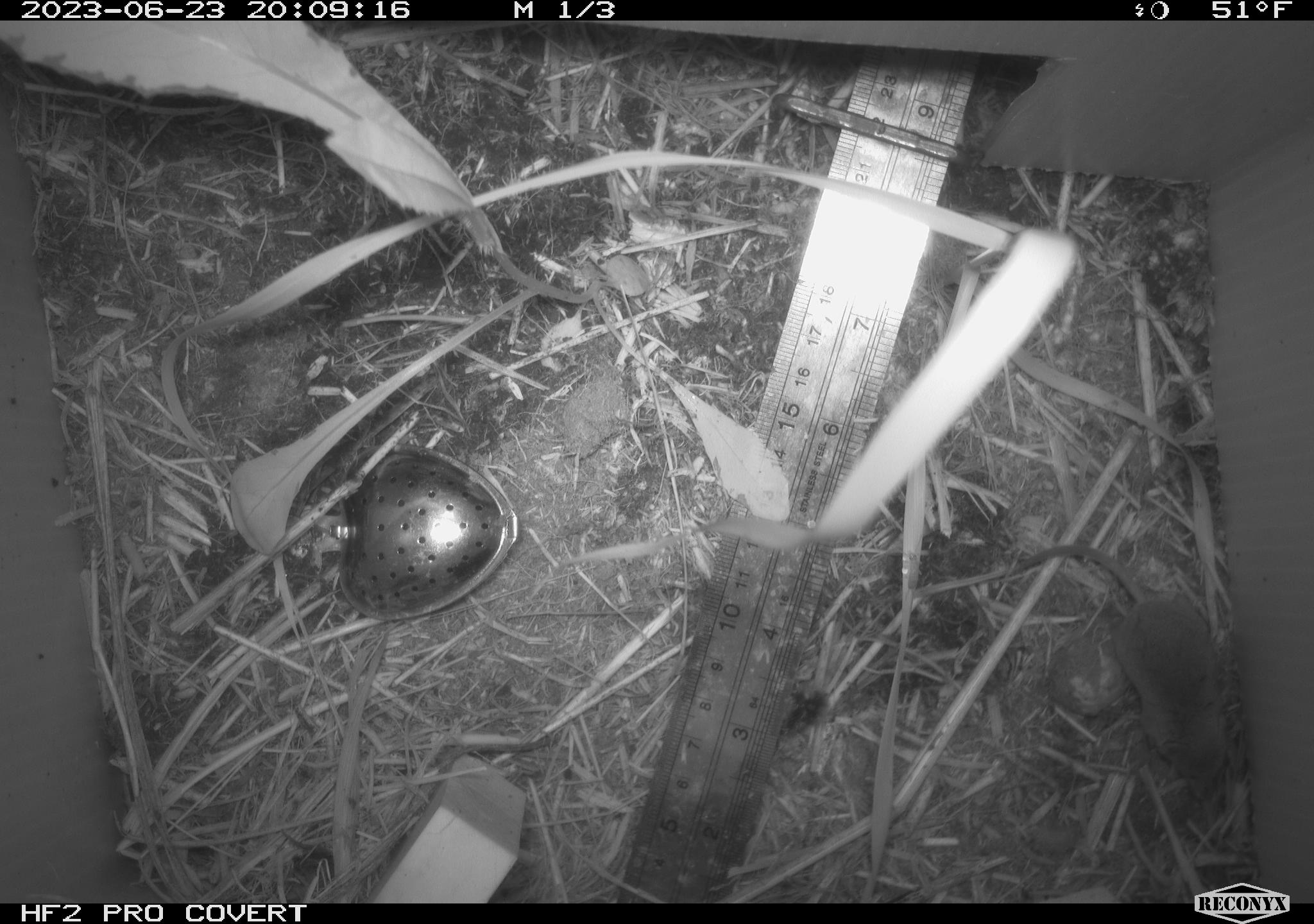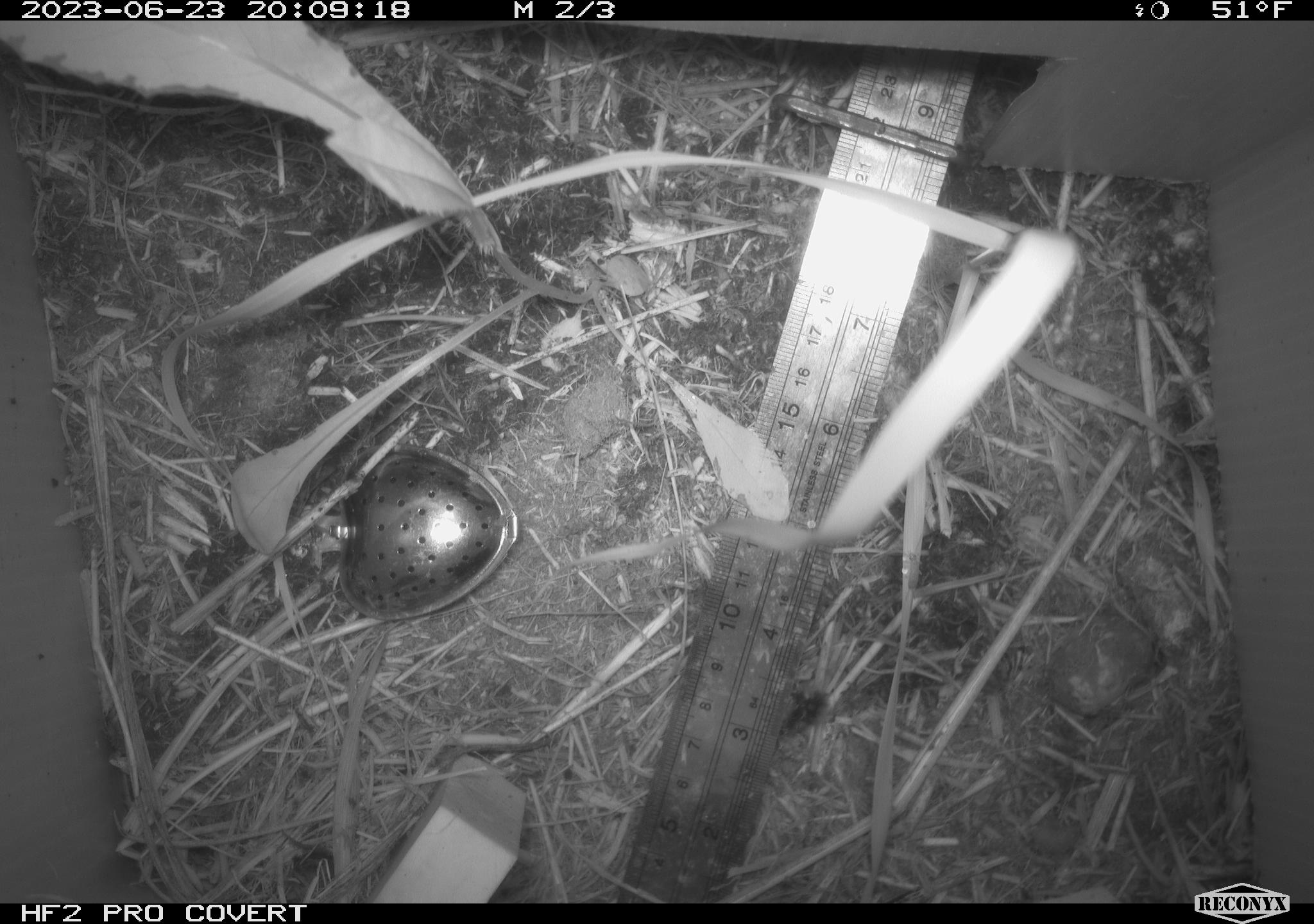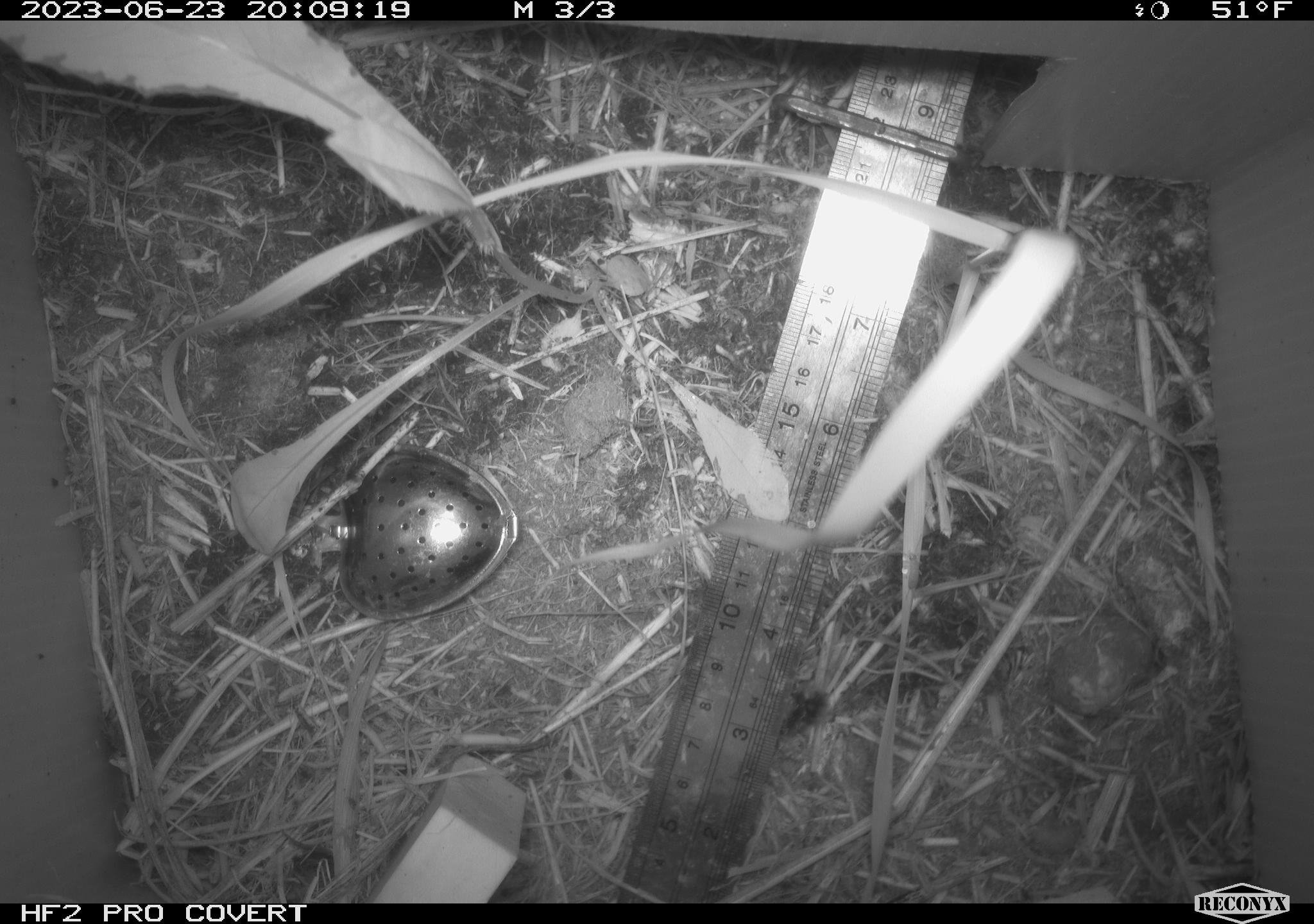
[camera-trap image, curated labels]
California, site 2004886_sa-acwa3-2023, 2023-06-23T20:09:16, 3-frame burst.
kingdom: Animalia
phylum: Chordata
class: Mammalia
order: Eulipotyphla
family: Soricidae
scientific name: Soricidae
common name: shrews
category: soricidae family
Soricidae family (shrews) (Soricidae).